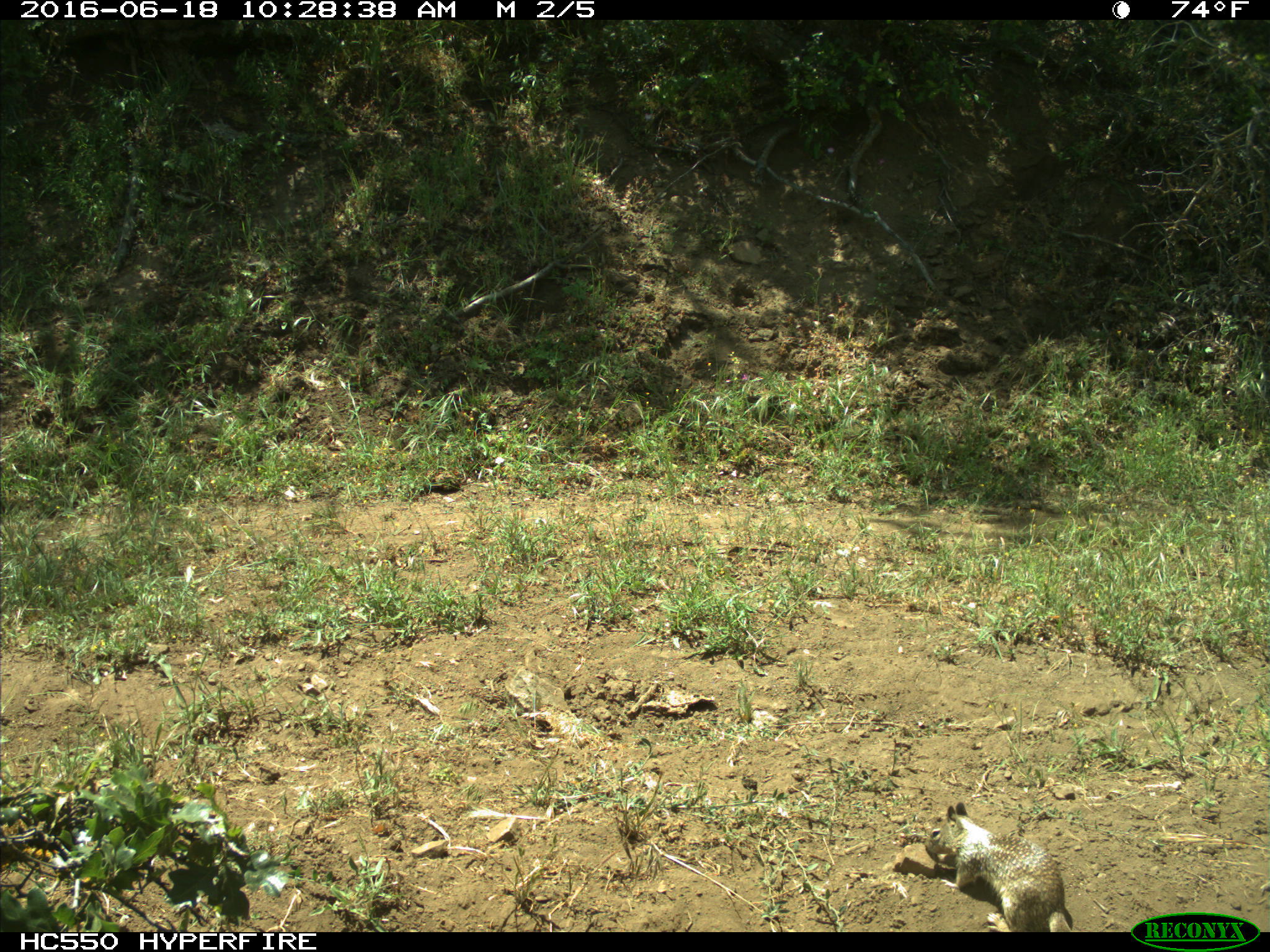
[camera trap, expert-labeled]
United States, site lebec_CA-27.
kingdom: Animalia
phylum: Chordata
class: Mammalia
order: Rodentia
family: Sciuridae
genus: Otospermophilus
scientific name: Otospermophilus beecheyi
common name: california ground squirrel